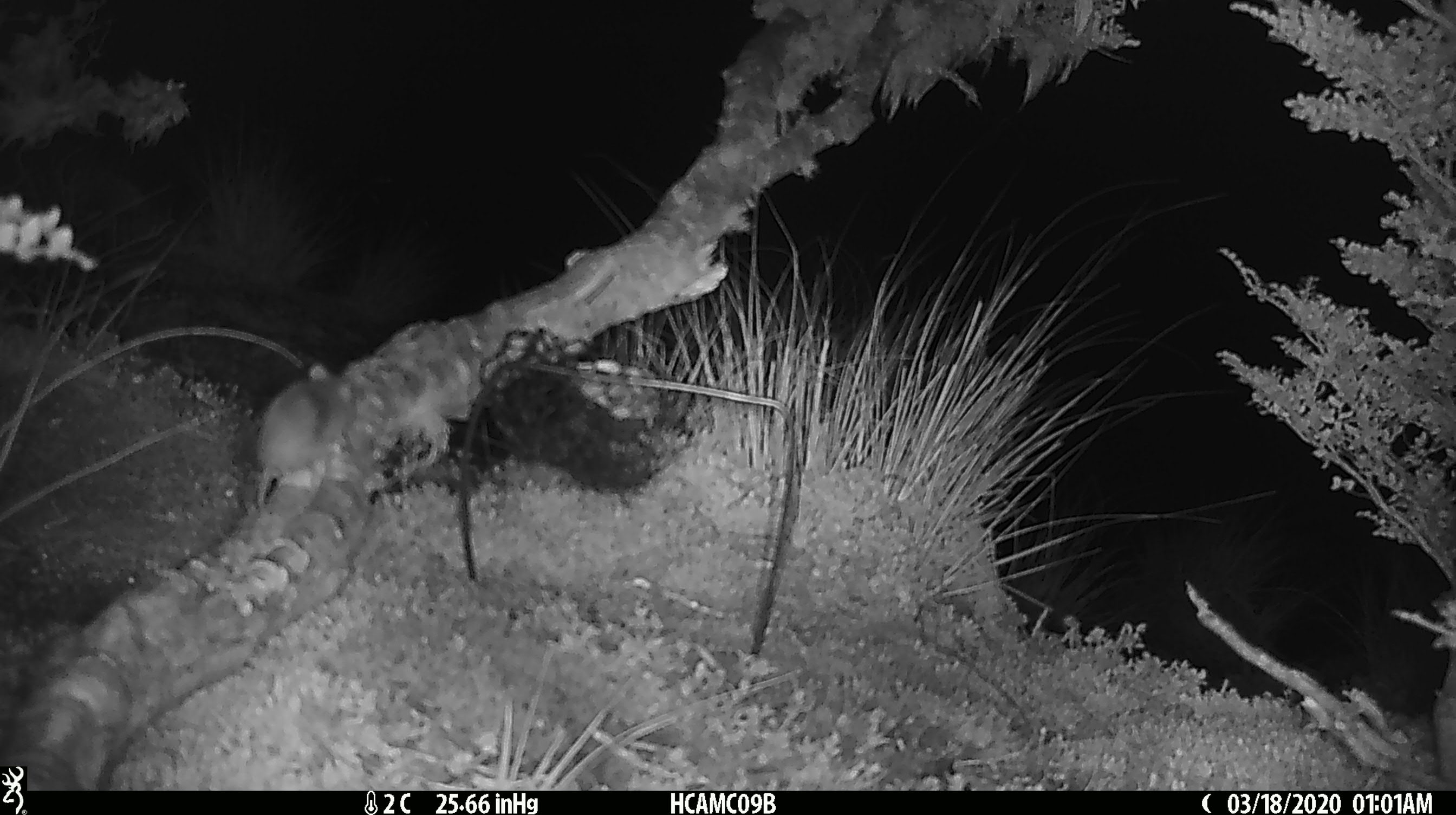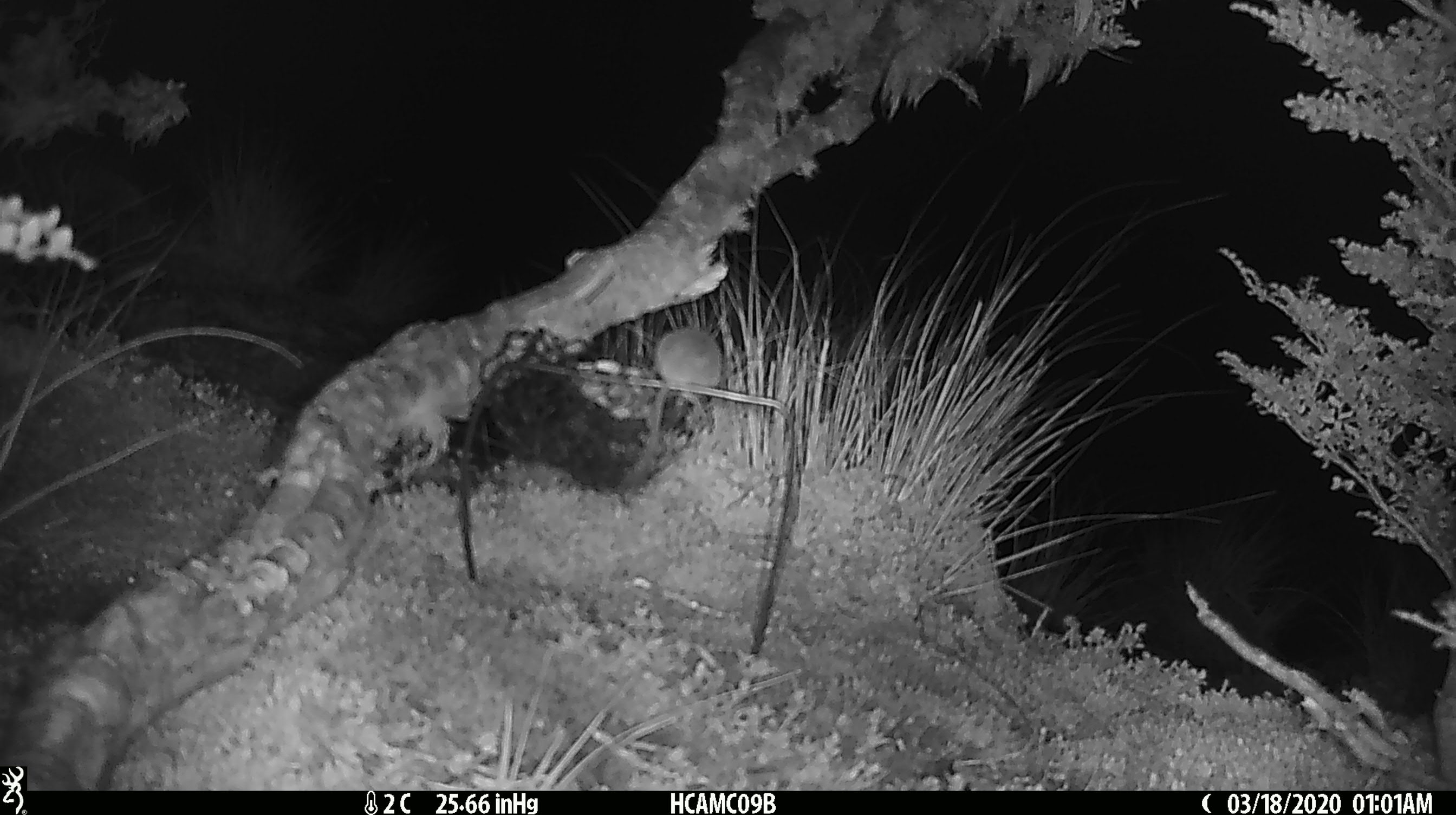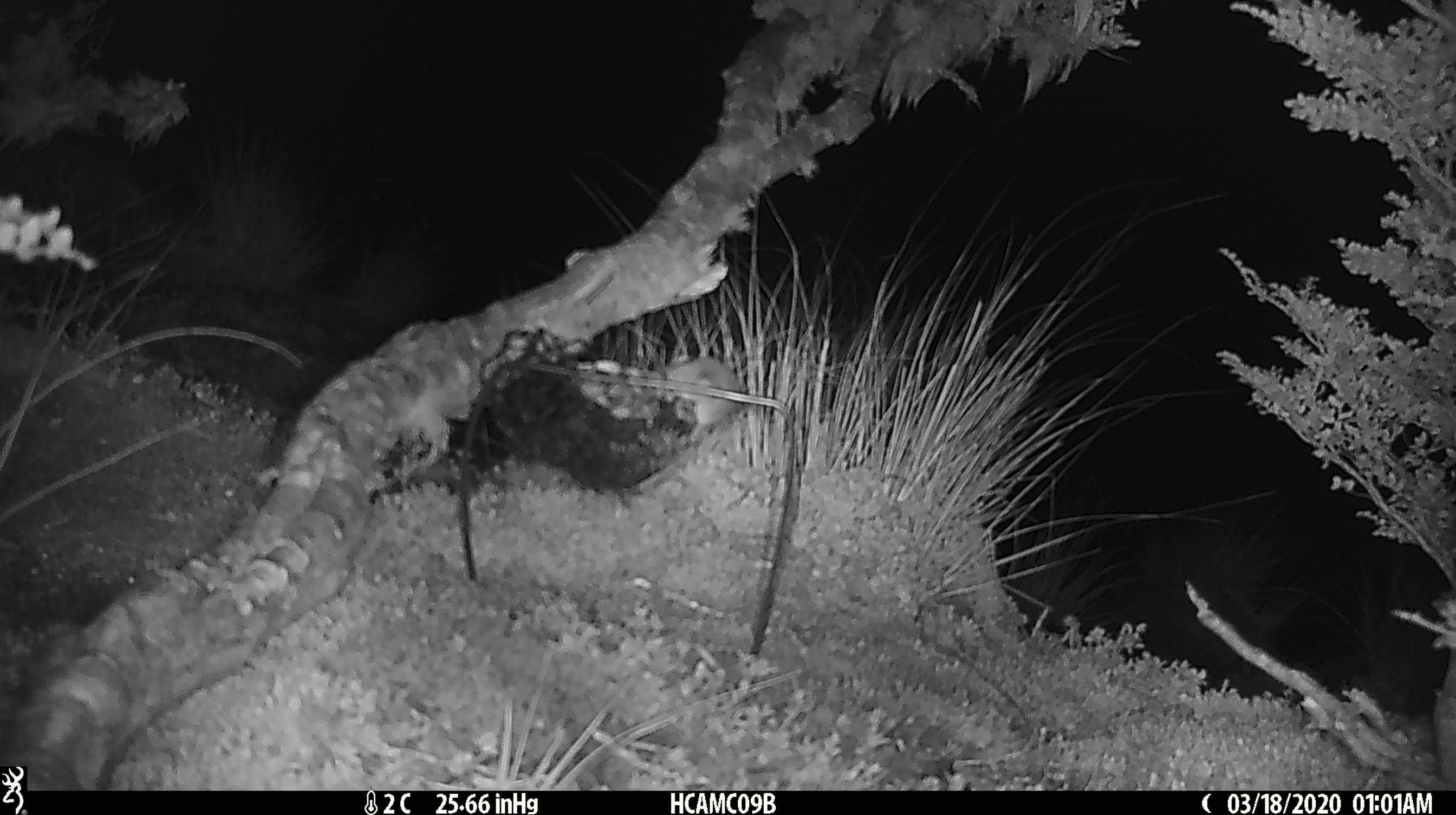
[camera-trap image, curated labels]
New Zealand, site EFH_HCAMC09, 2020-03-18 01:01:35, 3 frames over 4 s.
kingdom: Animalia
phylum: Chordata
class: Mammalia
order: Rodentia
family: Muridae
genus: Mus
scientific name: Mus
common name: mouse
Mouse (Mus).